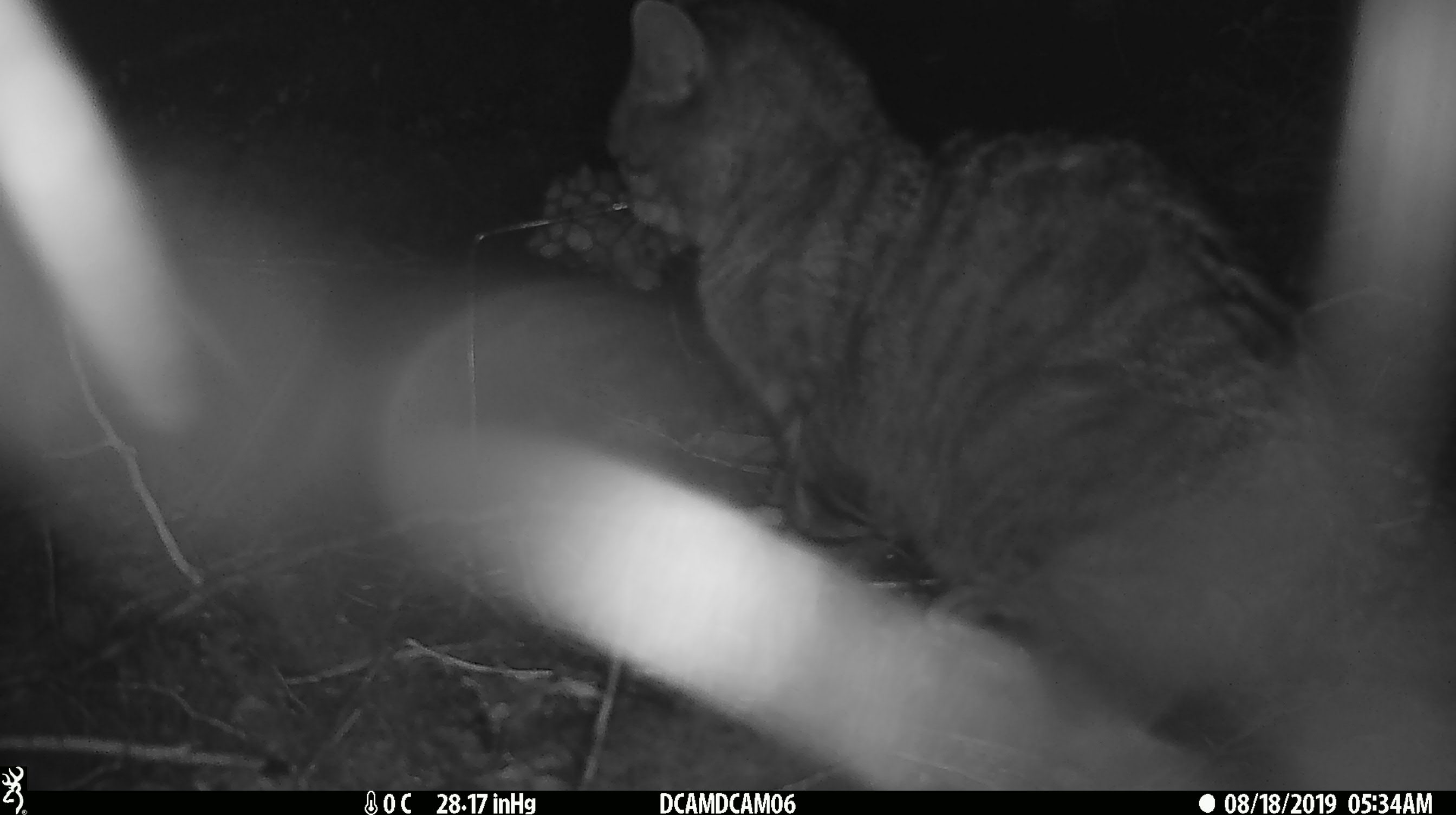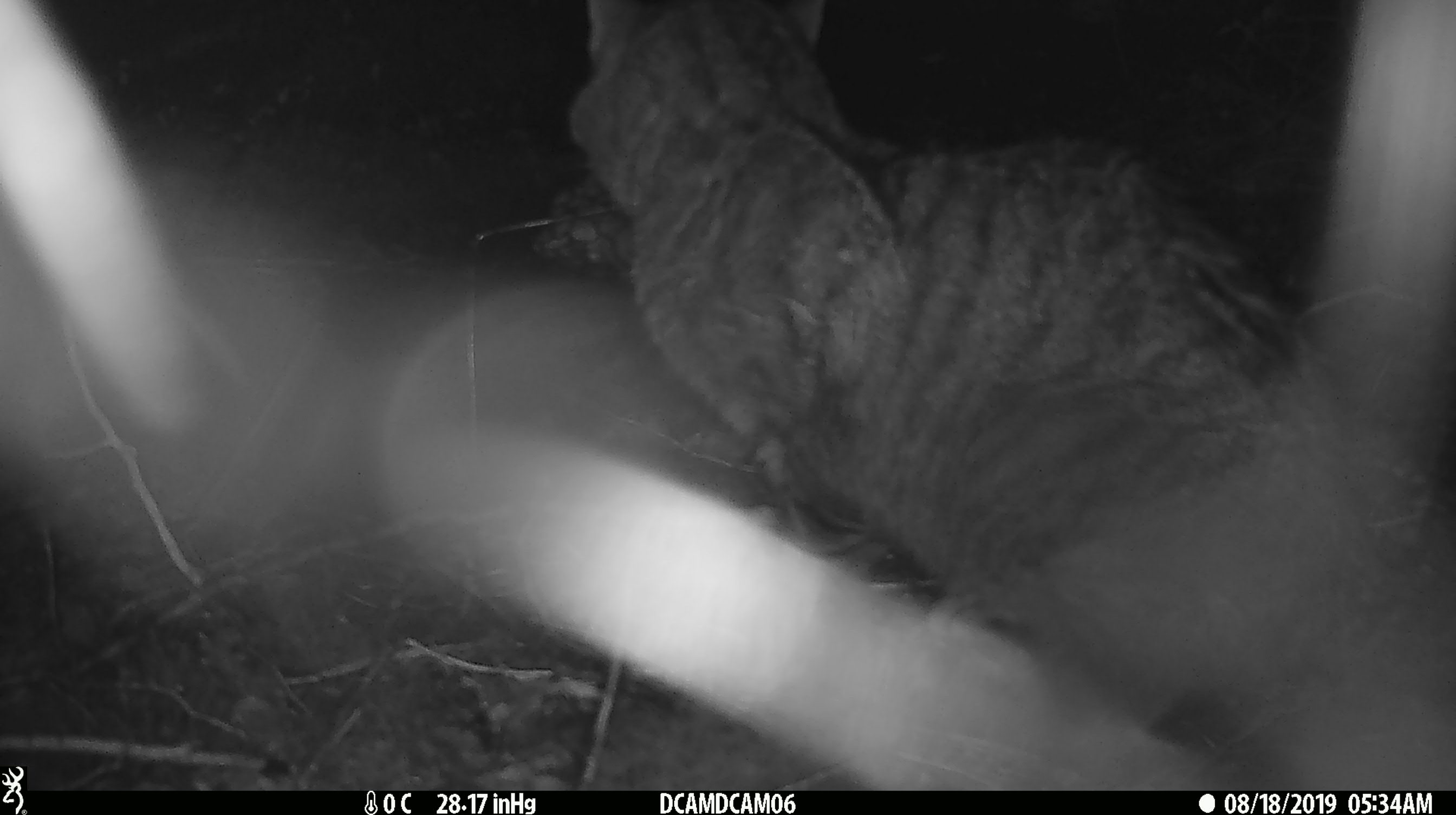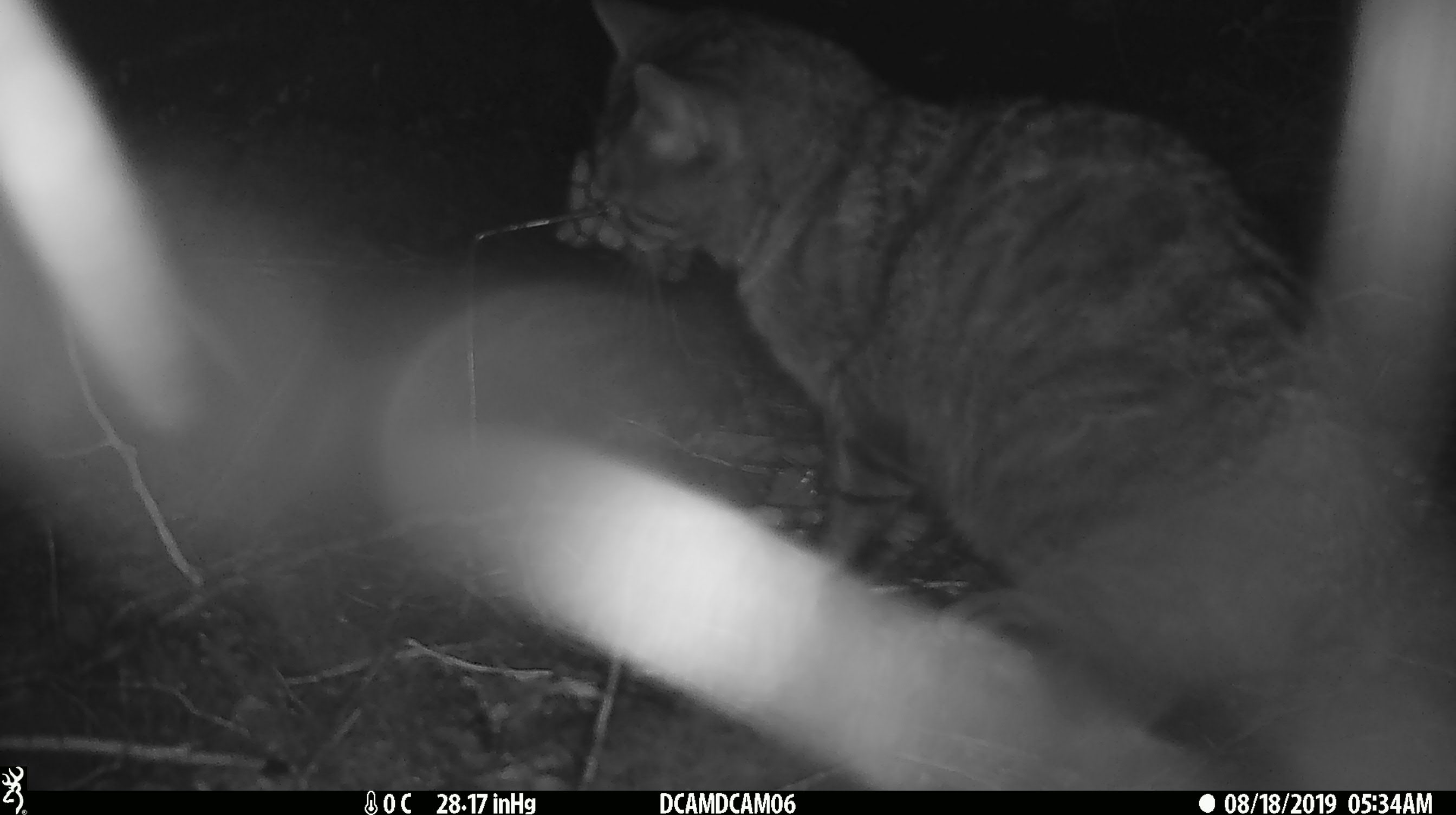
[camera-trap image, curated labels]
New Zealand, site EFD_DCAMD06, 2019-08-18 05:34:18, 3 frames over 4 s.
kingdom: Animalia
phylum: Chordata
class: Mammalia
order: Carnivora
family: Felidae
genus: Felis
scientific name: Felis catus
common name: domestic cat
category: cat